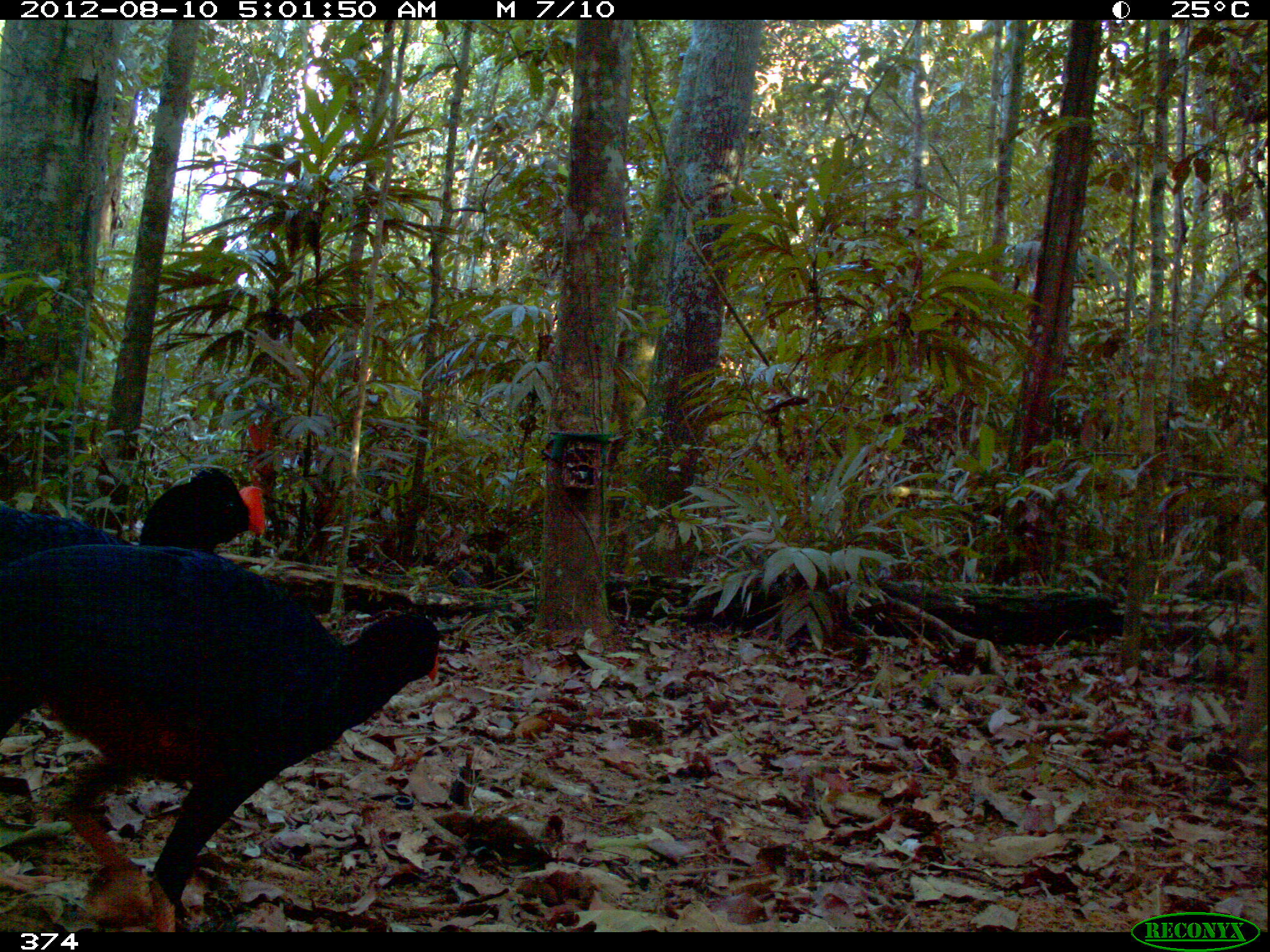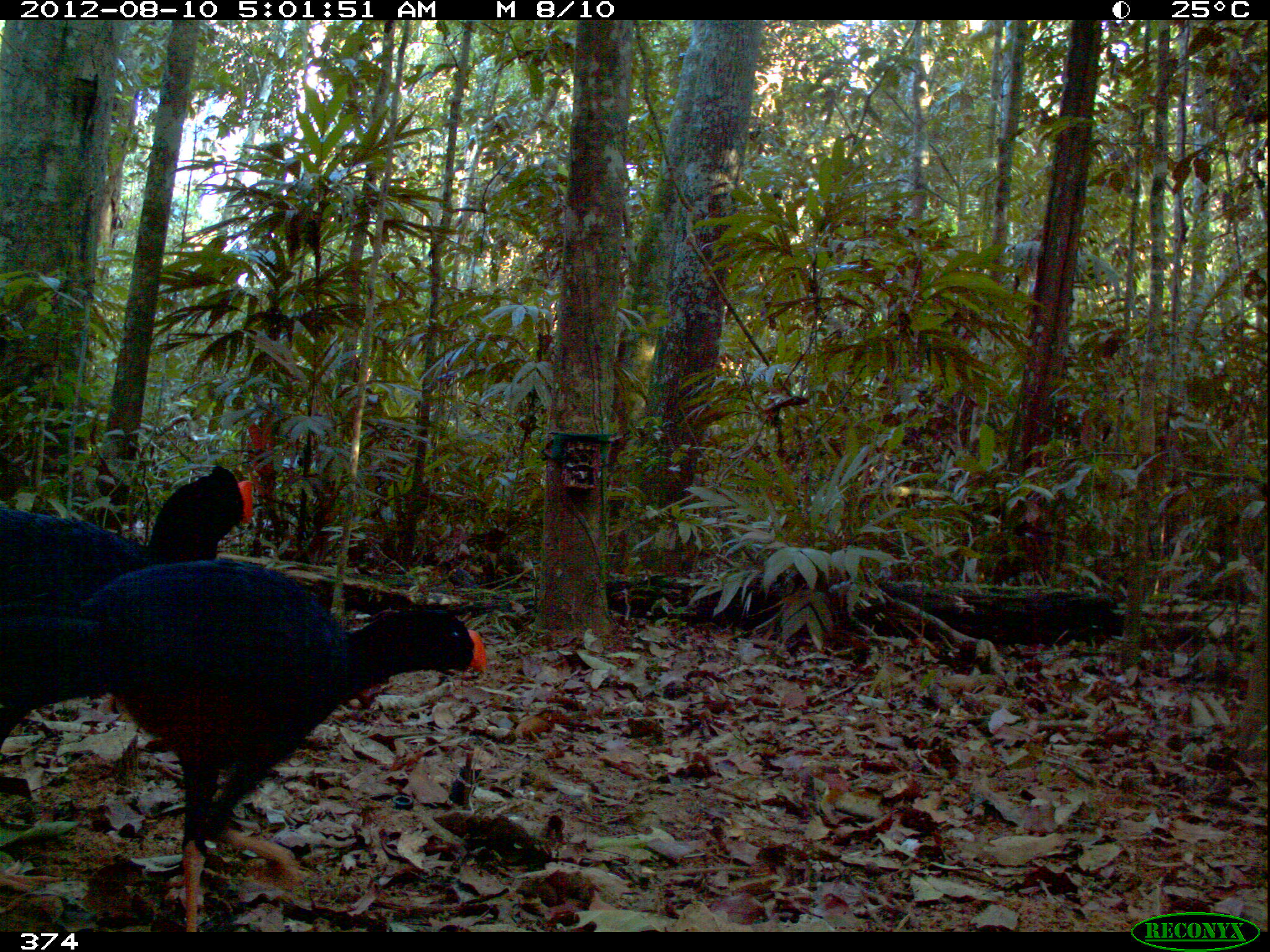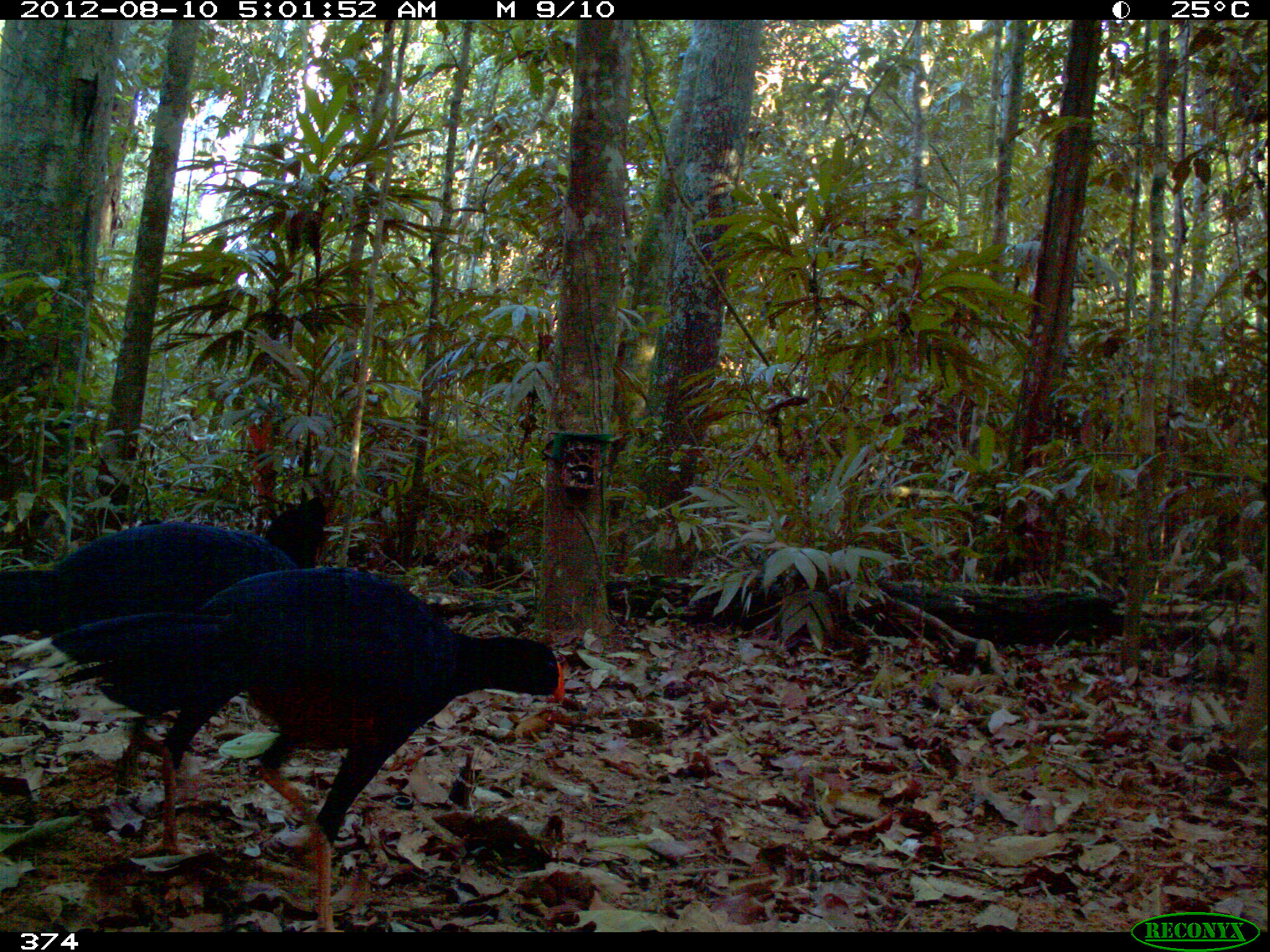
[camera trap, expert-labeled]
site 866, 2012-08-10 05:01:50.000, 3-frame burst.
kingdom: Animalia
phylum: Chordata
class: Aves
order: Galliformes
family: Cracidae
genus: Mitu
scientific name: Mitu tuberosum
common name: razor-billed curassow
Mitu tuberosum (razor-billed curassow).